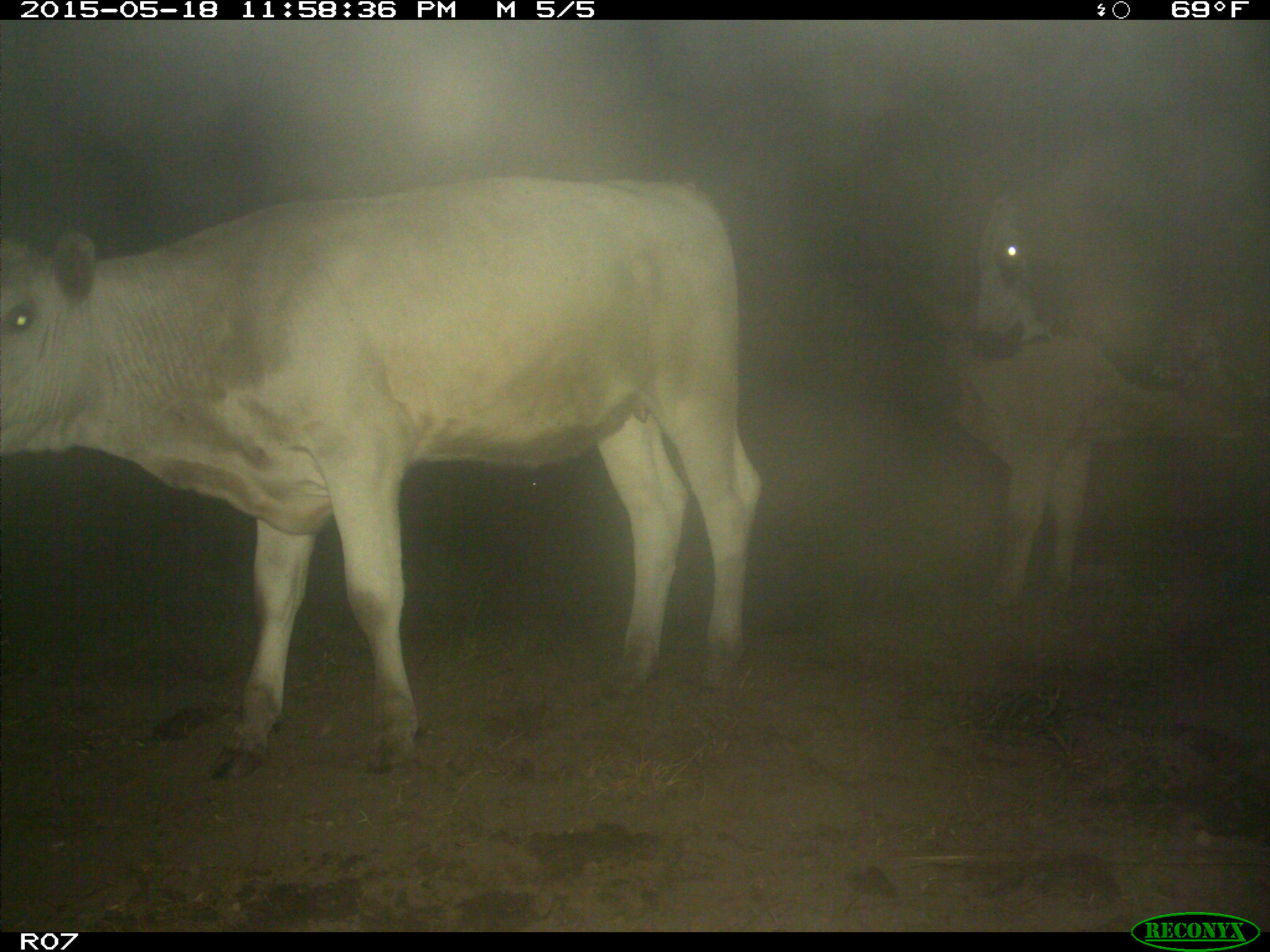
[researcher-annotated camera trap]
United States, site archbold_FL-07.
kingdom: Animalia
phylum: Chordata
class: Mammalia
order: Artiodactyla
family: Bovidae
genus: Bos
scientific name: Bos taurus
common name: domestic cow